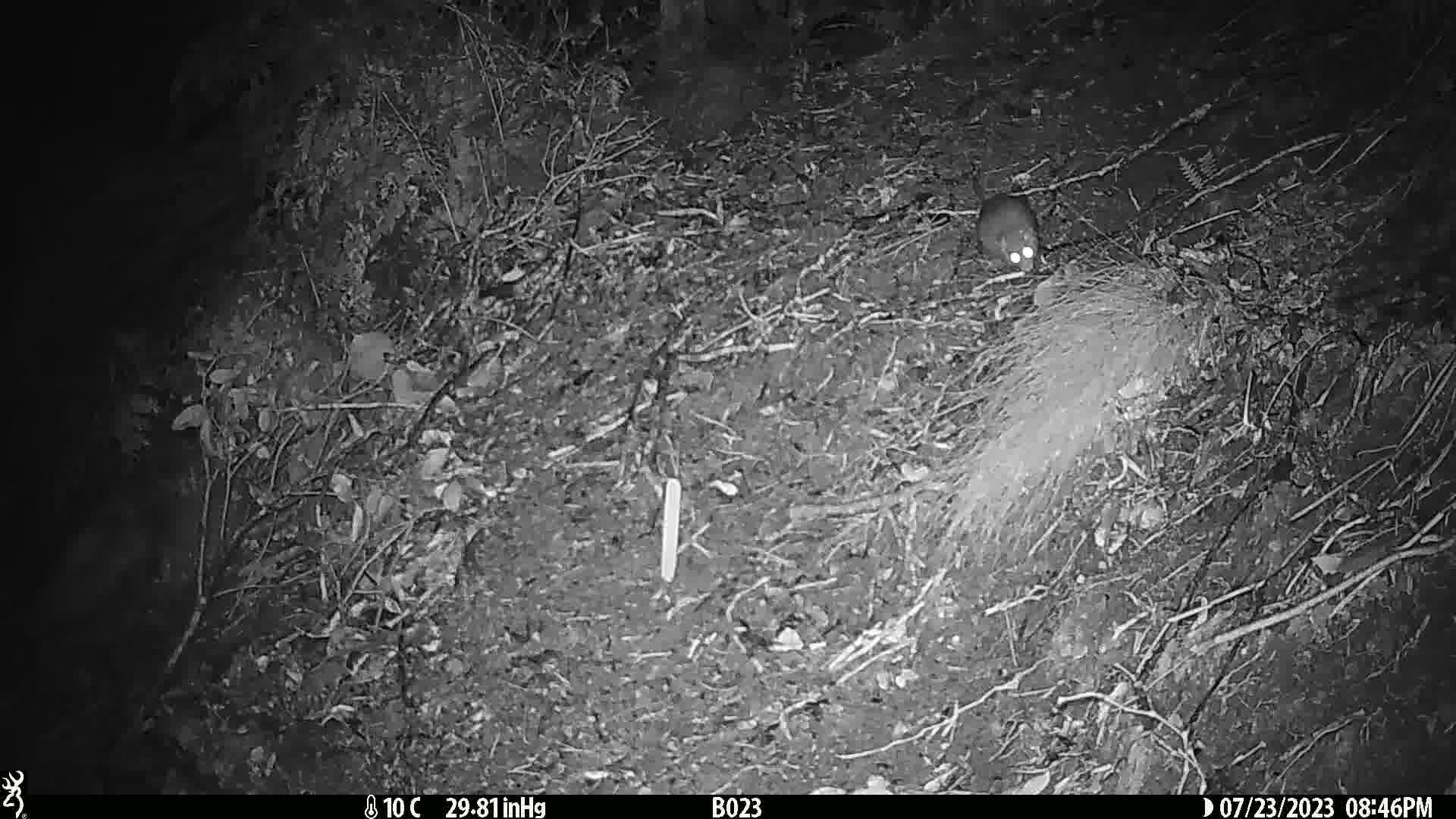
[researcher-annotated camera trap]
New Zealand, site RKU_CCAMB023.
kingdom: Animalia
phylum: Chordata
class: Mammalia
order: Rodentia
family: Muridae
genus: Rattus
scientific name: Rattus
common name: rat